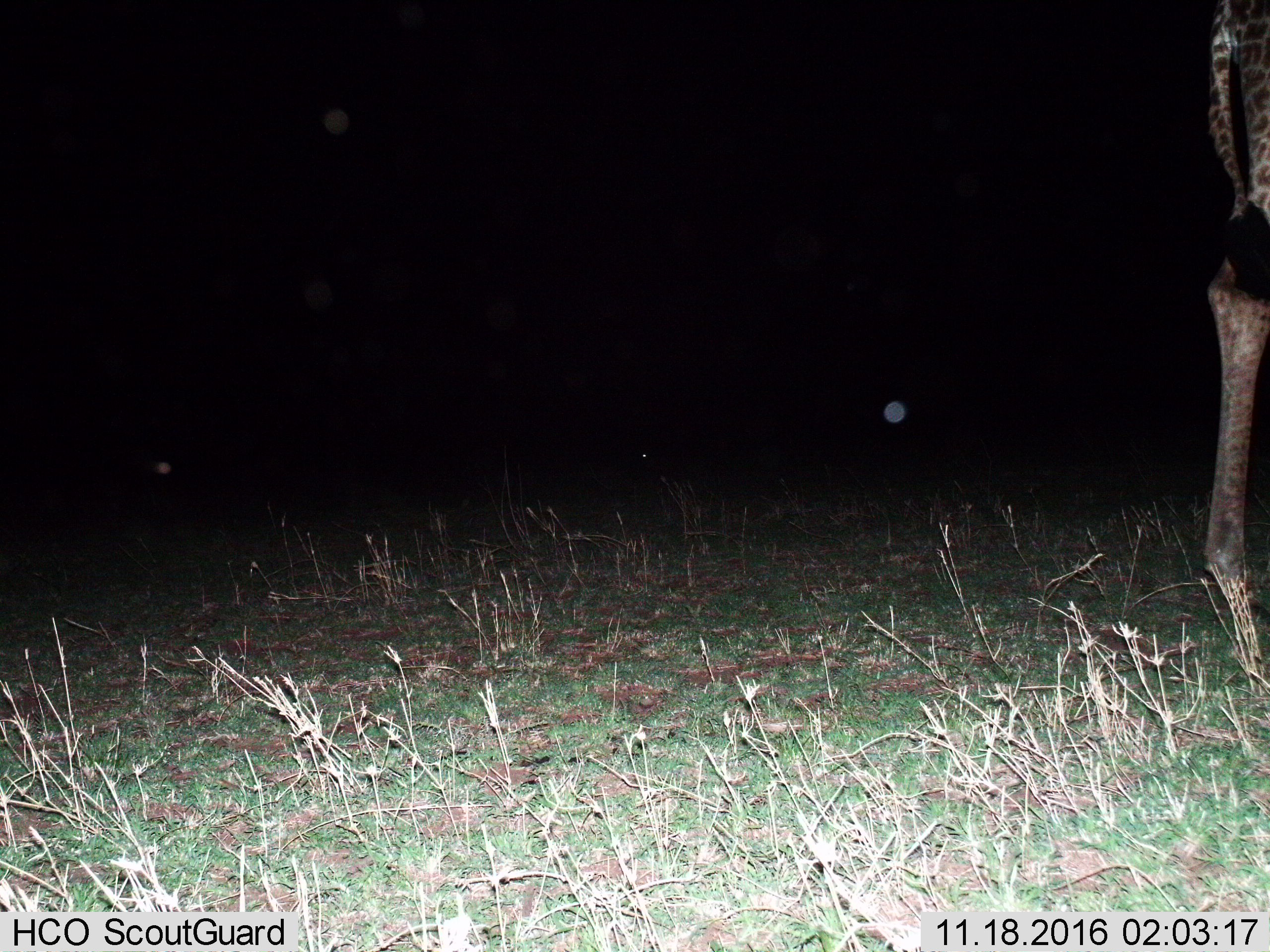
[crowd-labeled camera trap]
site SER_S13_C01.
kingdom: Animalia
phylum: Chordata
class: Mammalia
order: Artiodactyla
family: Giraffidae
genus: Giraffa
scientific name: Giraffa camelopardalis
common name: giraffe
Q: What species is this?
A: Giraffe (Giraffa camelopardalis).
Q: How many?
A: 1.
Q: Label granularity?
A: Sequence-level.